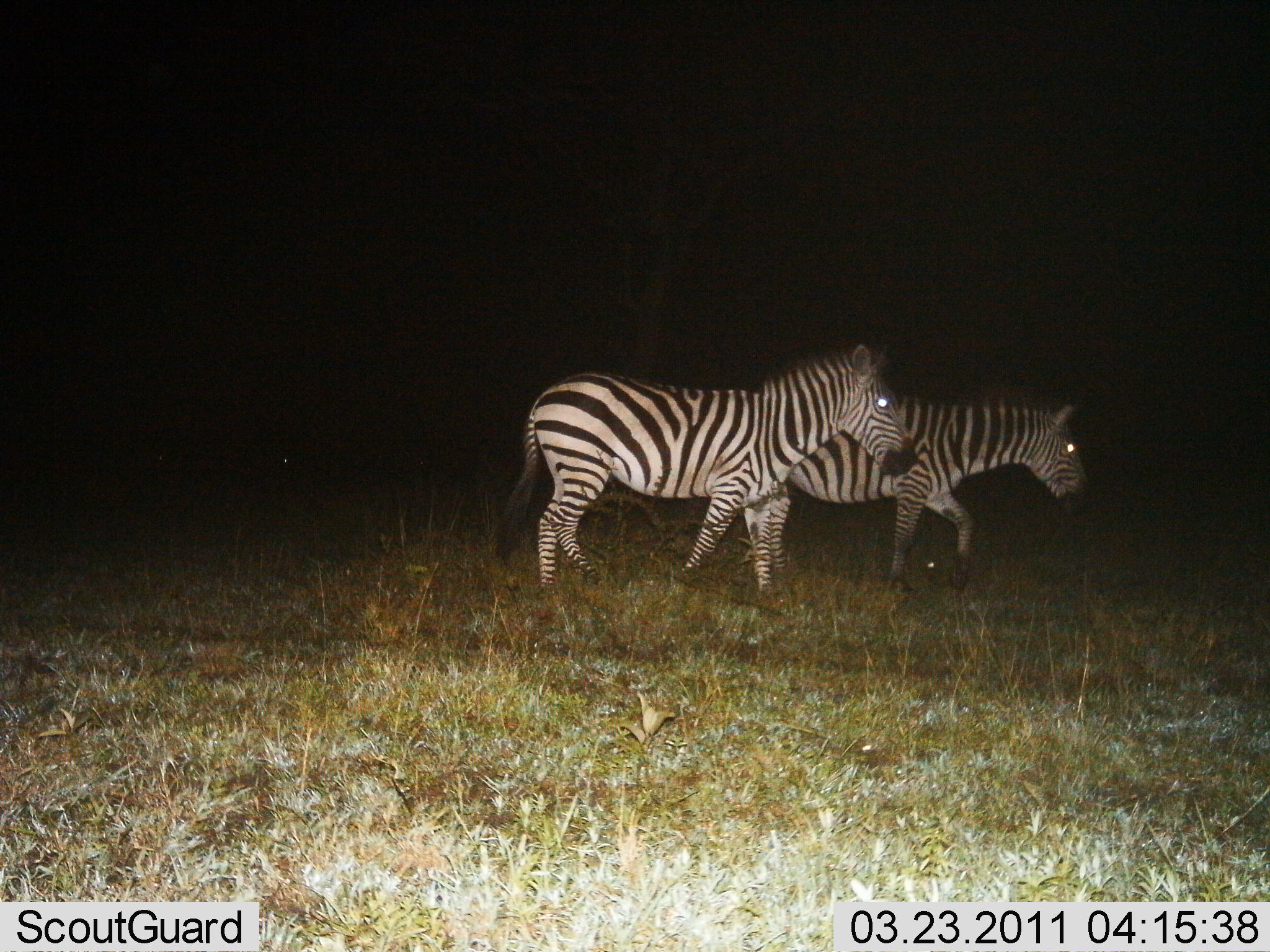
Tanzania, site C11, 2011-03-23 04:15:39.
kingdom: Animalia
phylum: Chordata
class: Mammalia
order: Perissodactyla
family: Equidae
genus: Equus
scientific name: Equus quagga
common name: plains zebra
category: zebra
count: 2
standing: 8%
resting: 0%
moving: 92%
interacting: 0%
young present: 0%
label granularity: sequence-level